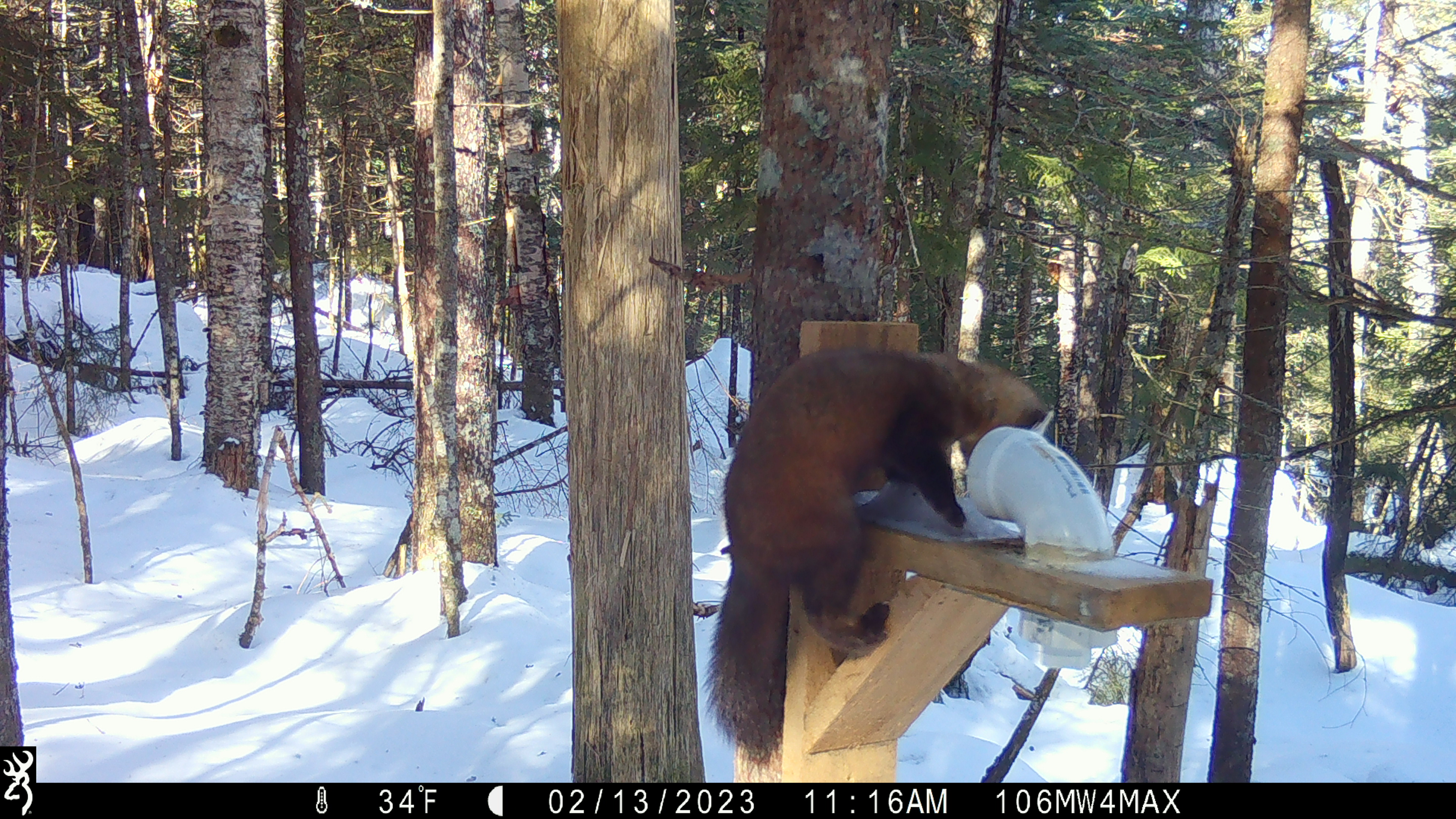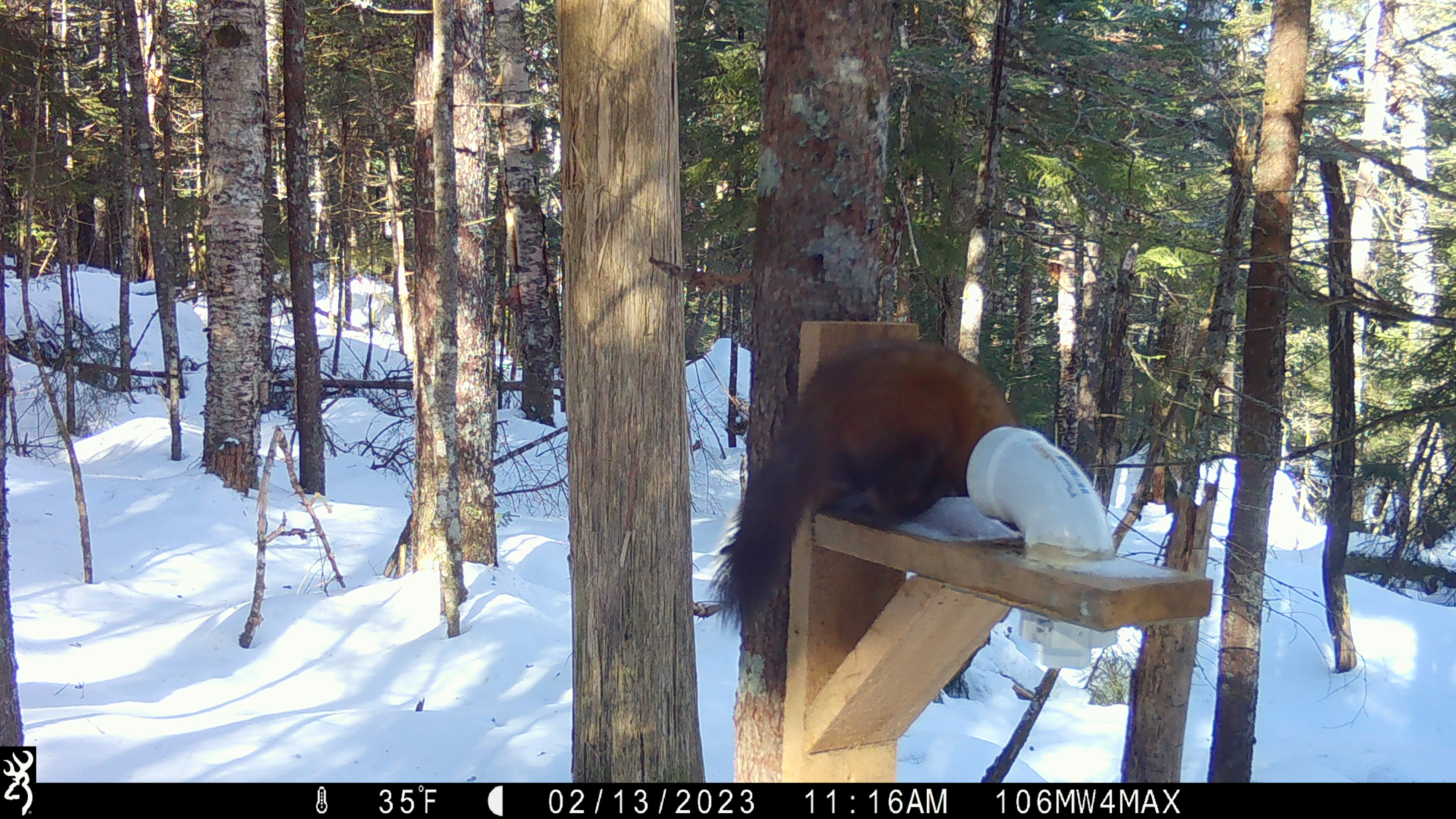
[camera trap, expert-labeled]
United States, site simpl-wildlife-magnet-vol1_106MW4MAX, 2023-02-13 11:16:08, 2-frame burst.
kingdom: Animalia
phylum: Chordata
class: Mammalia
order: Carnivora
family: Mustelidae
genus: Martes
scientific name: Martes americana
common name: american marten